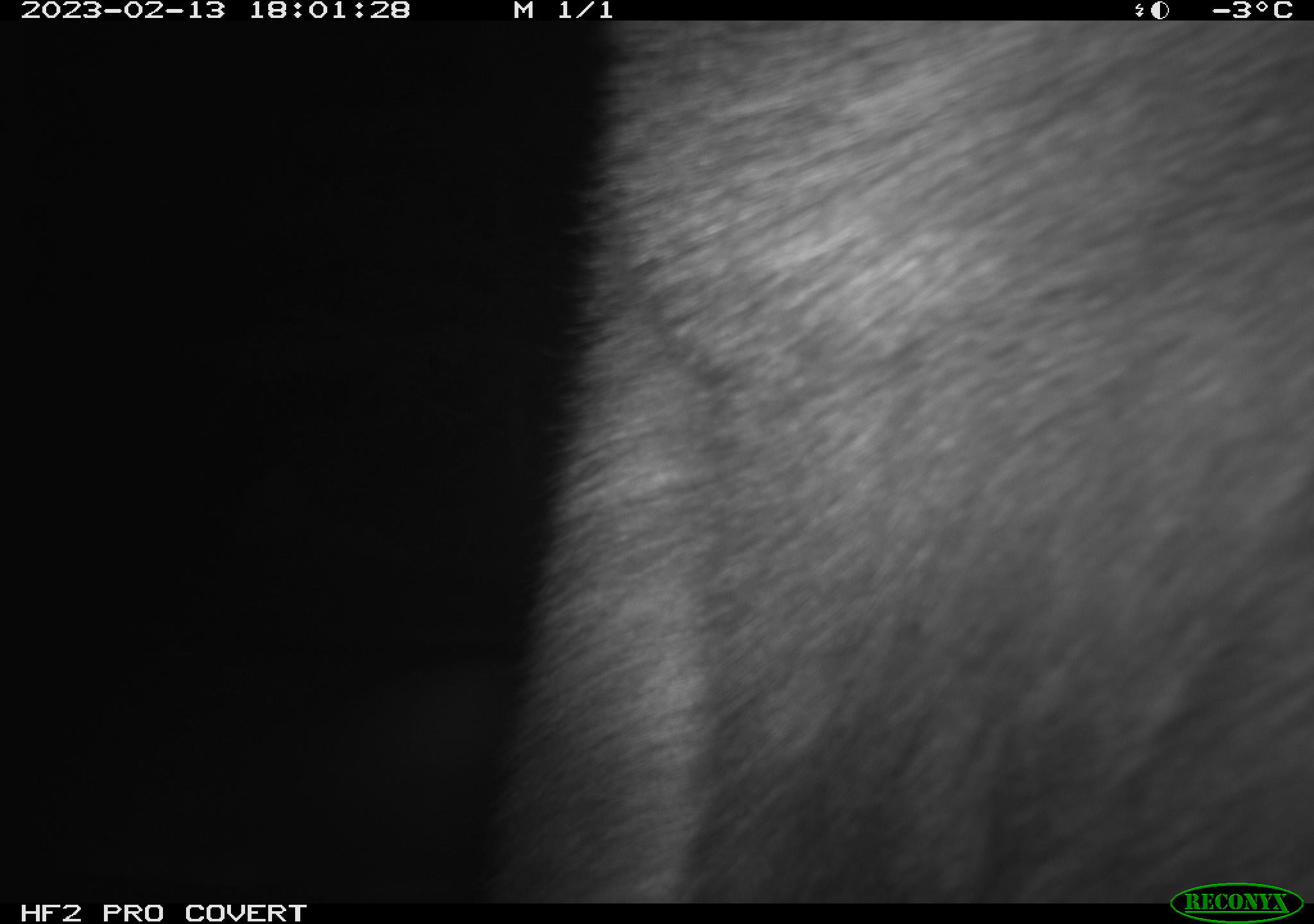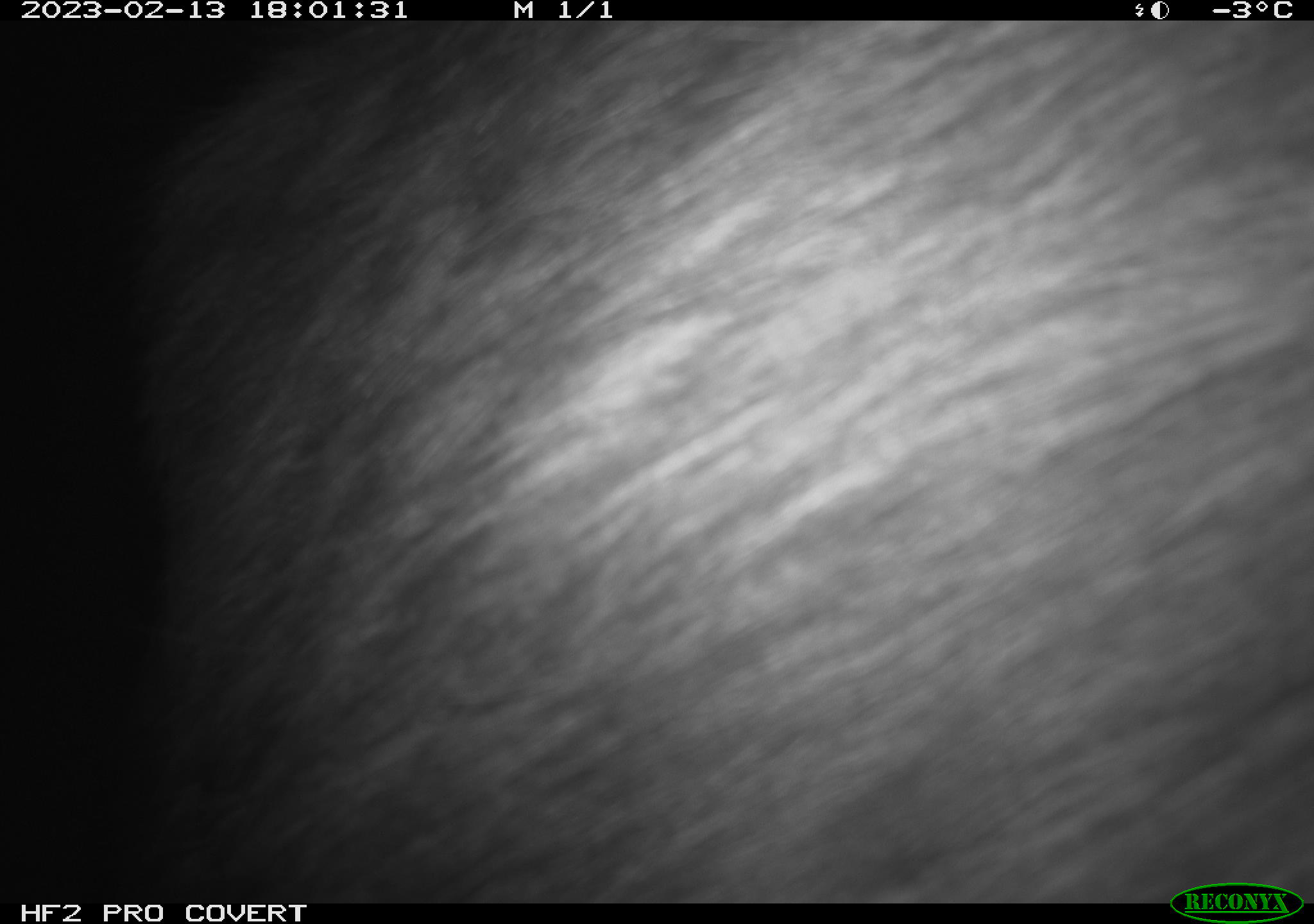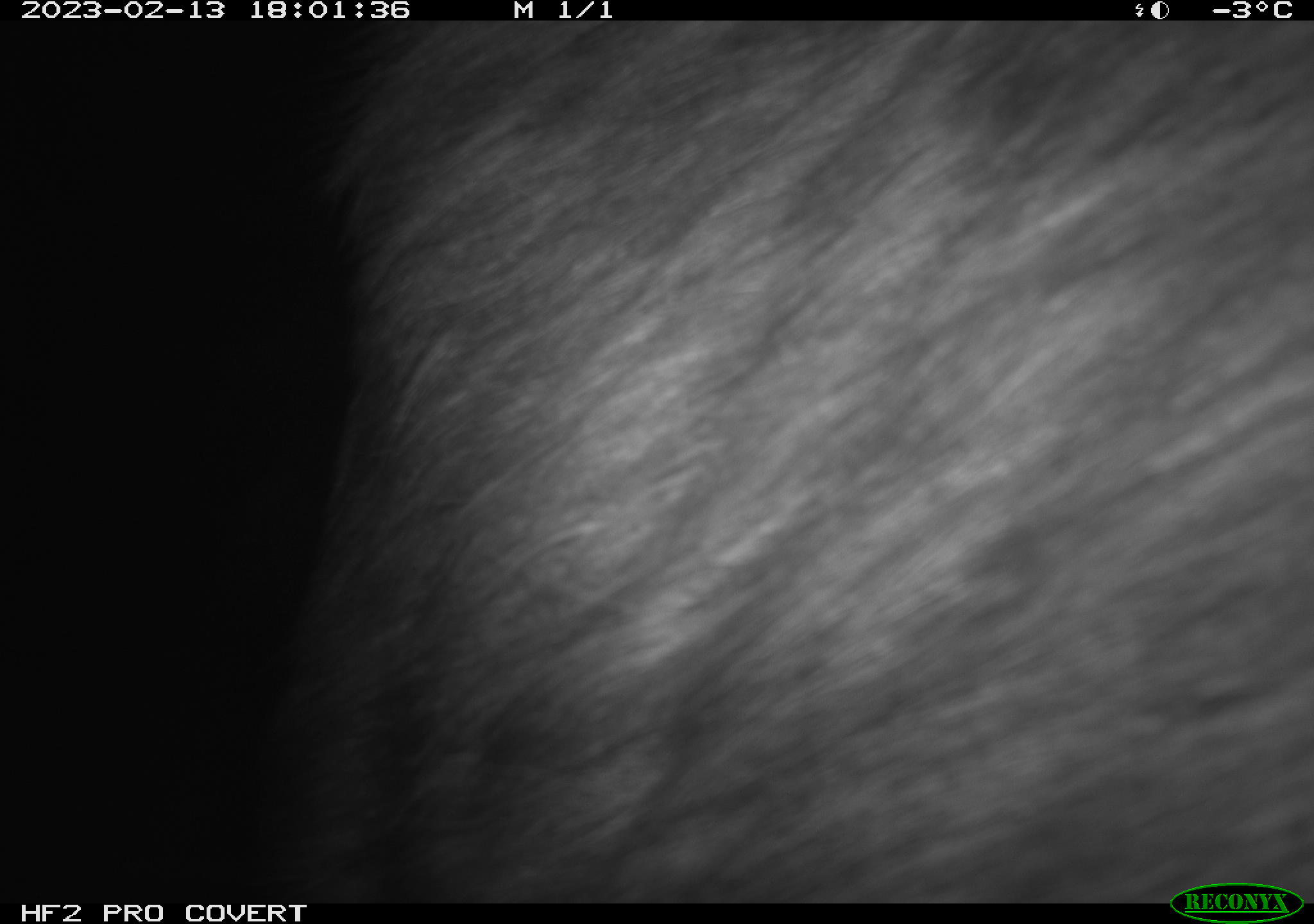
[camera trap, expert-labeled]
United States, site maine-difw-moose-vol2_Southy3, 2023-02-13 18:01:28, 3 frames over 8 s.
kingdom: Animalia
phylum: Chordata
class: Mammalia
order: Artiodactyla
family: Cervidae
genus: Alces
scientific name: Alces alces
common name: moose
Moose (Alces alces).